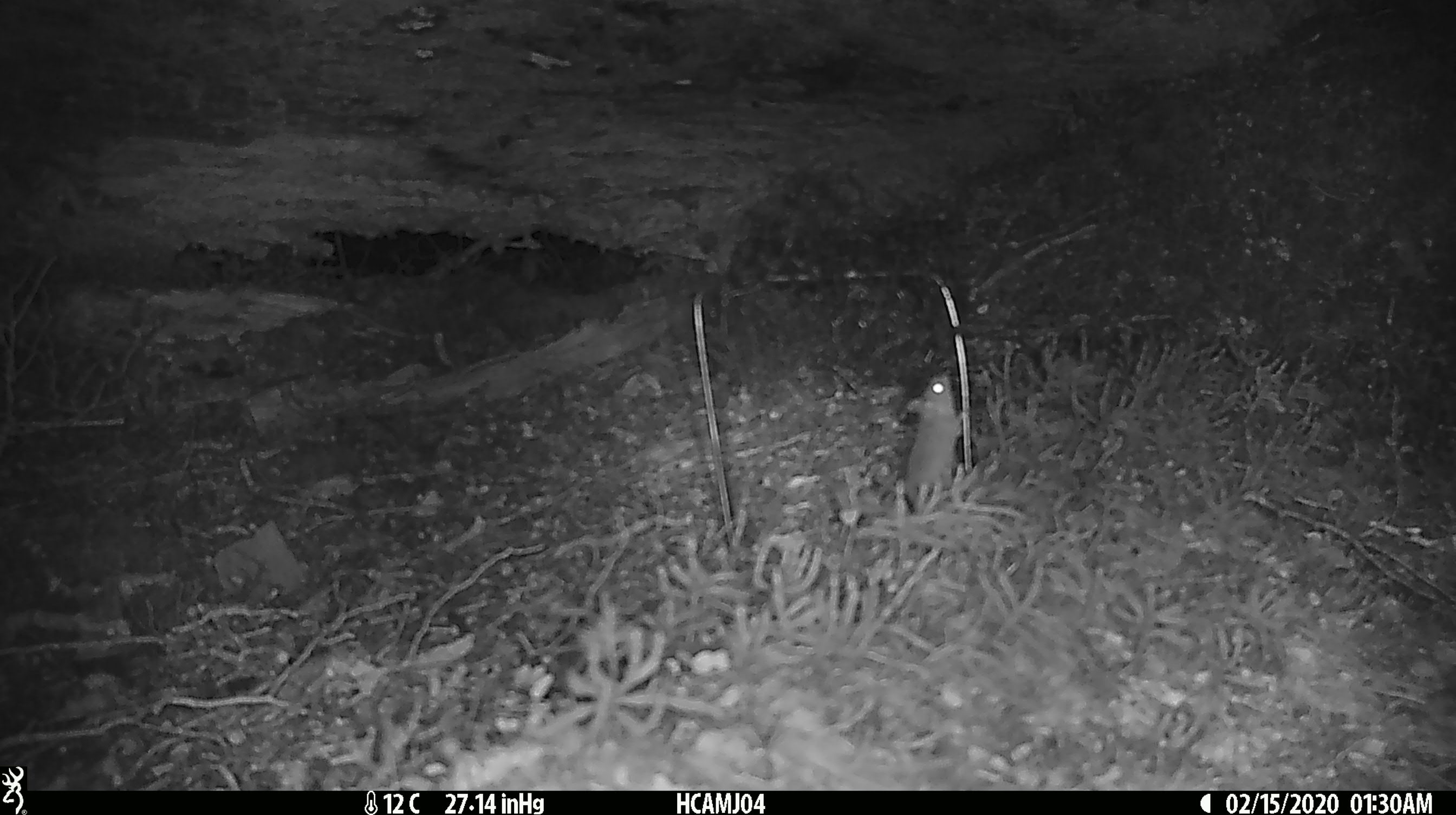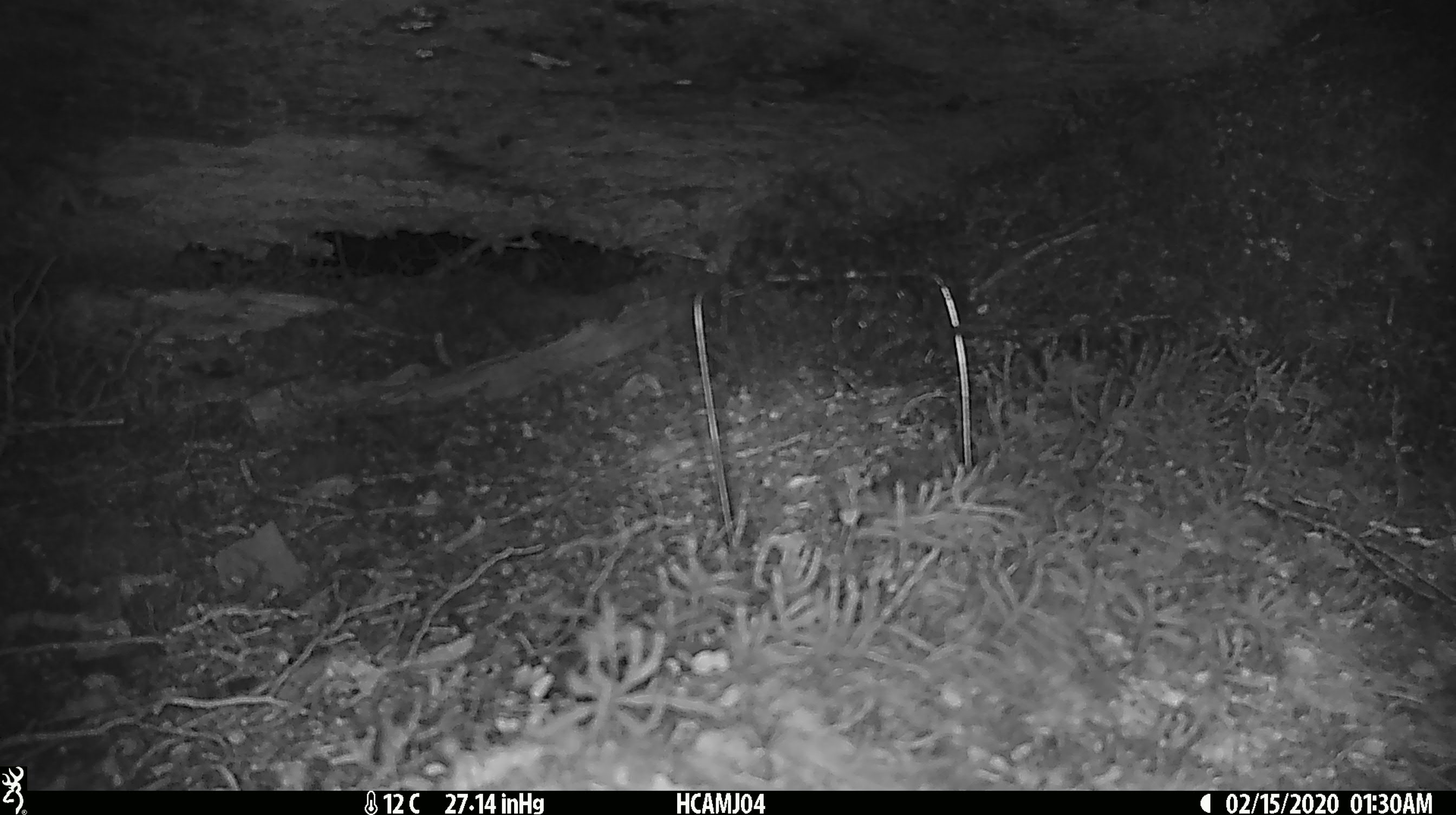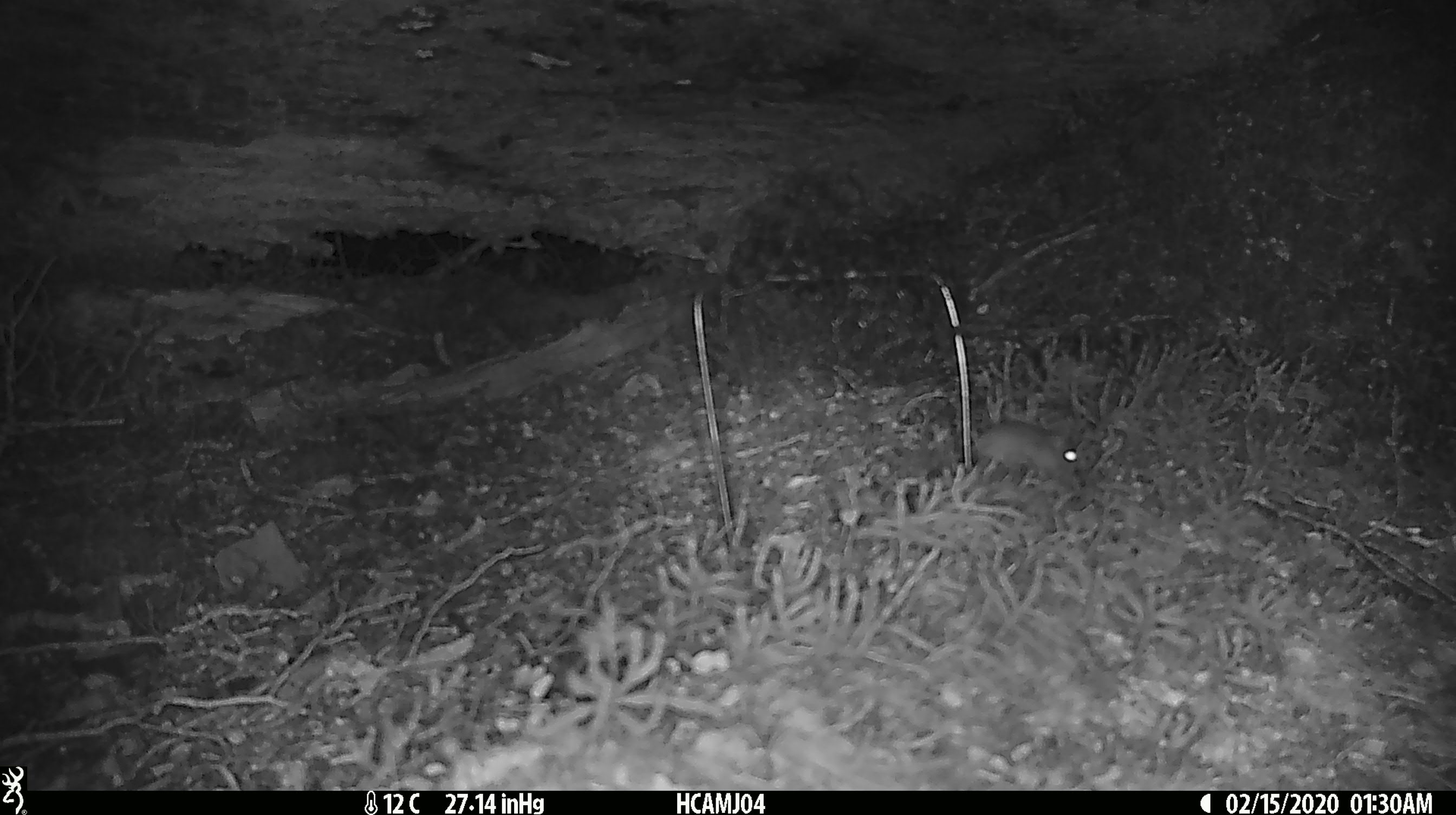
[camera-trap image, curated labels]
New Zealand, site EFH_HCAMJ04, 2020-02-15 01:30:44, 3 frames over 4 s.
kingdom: Animalia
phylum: Chordata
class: Mammalia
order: Rodentia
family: Muridae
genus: Mus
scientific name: Mus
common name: mouse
Mouse (Mus).